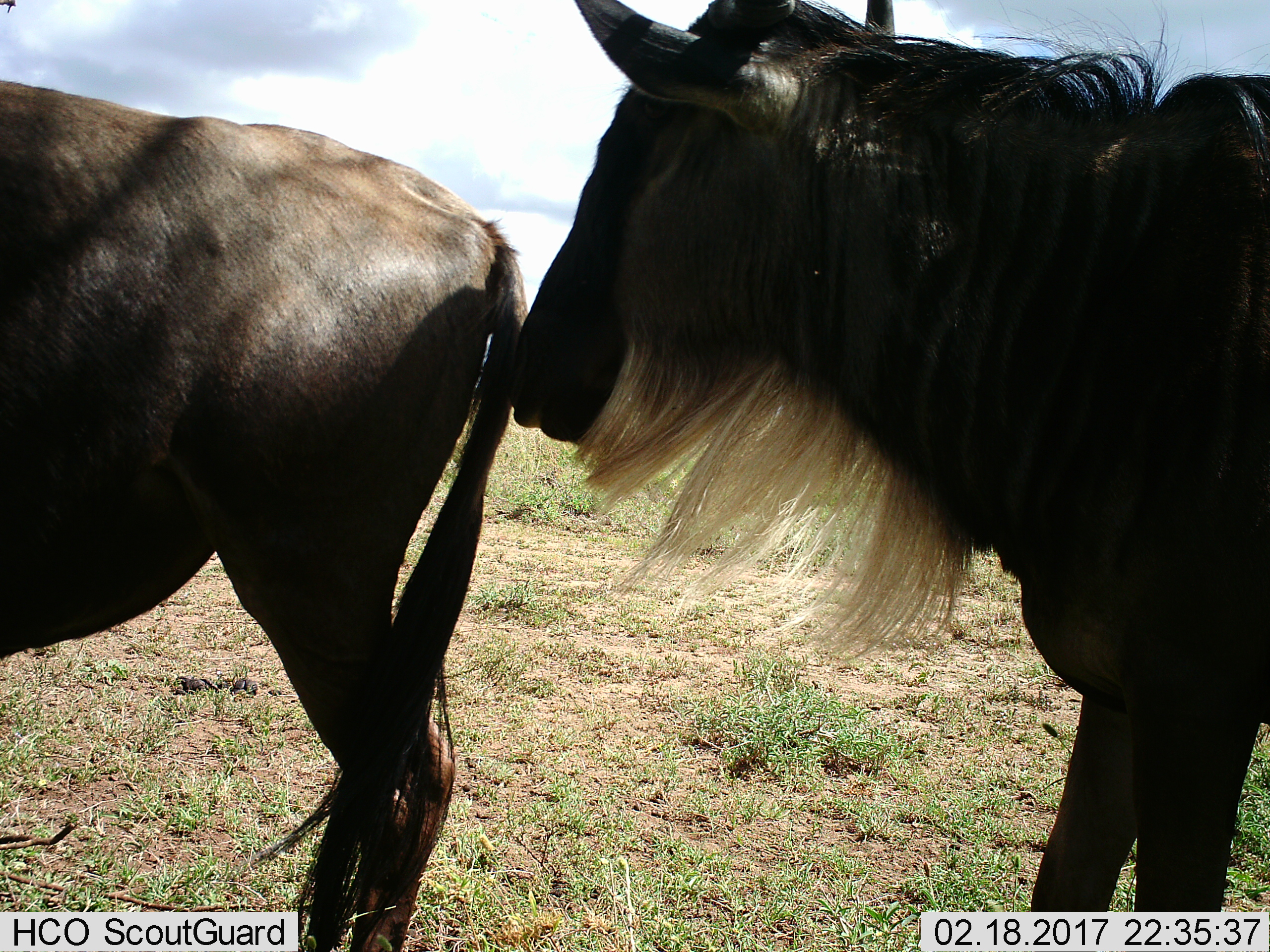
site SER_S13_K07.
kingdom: Animalia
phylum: Chordata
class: Mammalia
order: Artiodactyla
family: Bovidae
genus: Connochaetes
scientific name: Connochaetes taurinus taurinus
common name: blue wildebeest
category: wildebeestblue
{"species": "wildebeestblue (blue wildebeest) (Connochaetes taurinus taurinus)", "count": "2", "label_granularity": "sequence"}